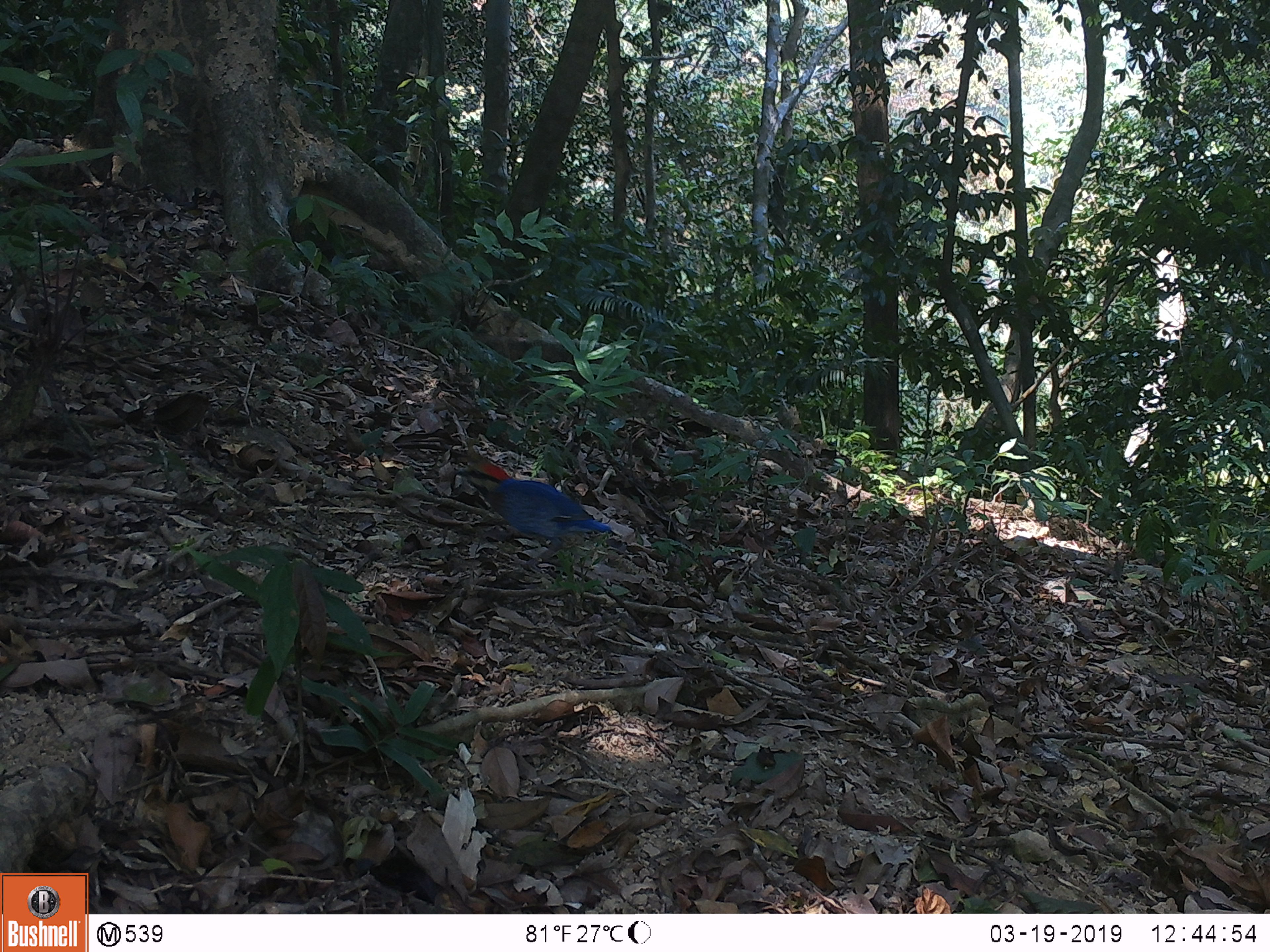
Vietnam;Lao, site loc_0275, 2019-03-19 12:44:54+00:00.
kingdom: Animalia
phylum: Chordata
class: Aves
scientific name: Aves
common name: bird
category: unidentified bird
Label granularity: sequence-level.